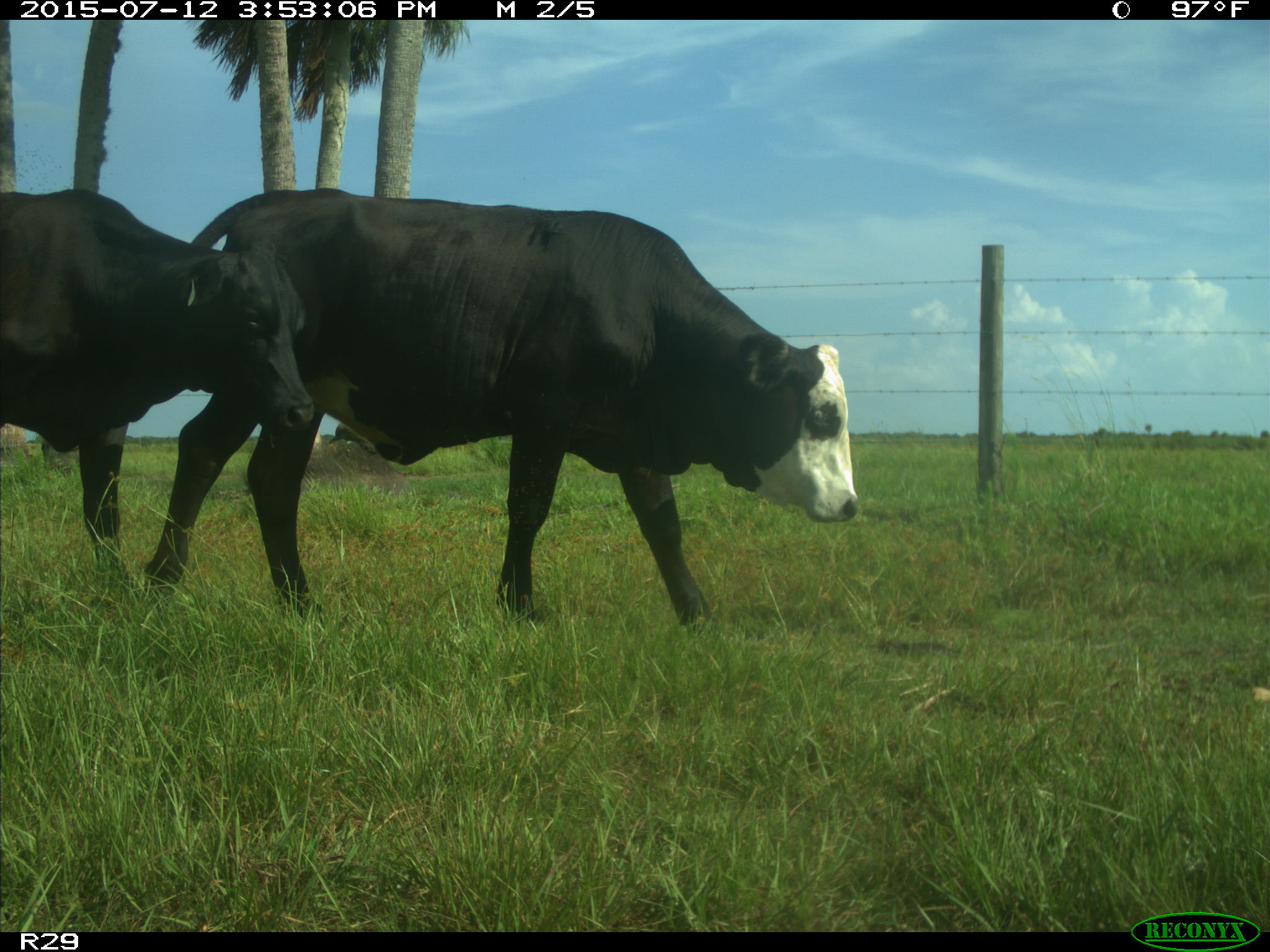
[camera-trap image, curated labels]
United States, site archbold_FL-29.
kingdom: Animalia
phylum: Chordata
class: Mammalia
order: Artiodactyla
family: Bovidae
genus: Bos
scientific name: Bos taurus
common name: domestic cow